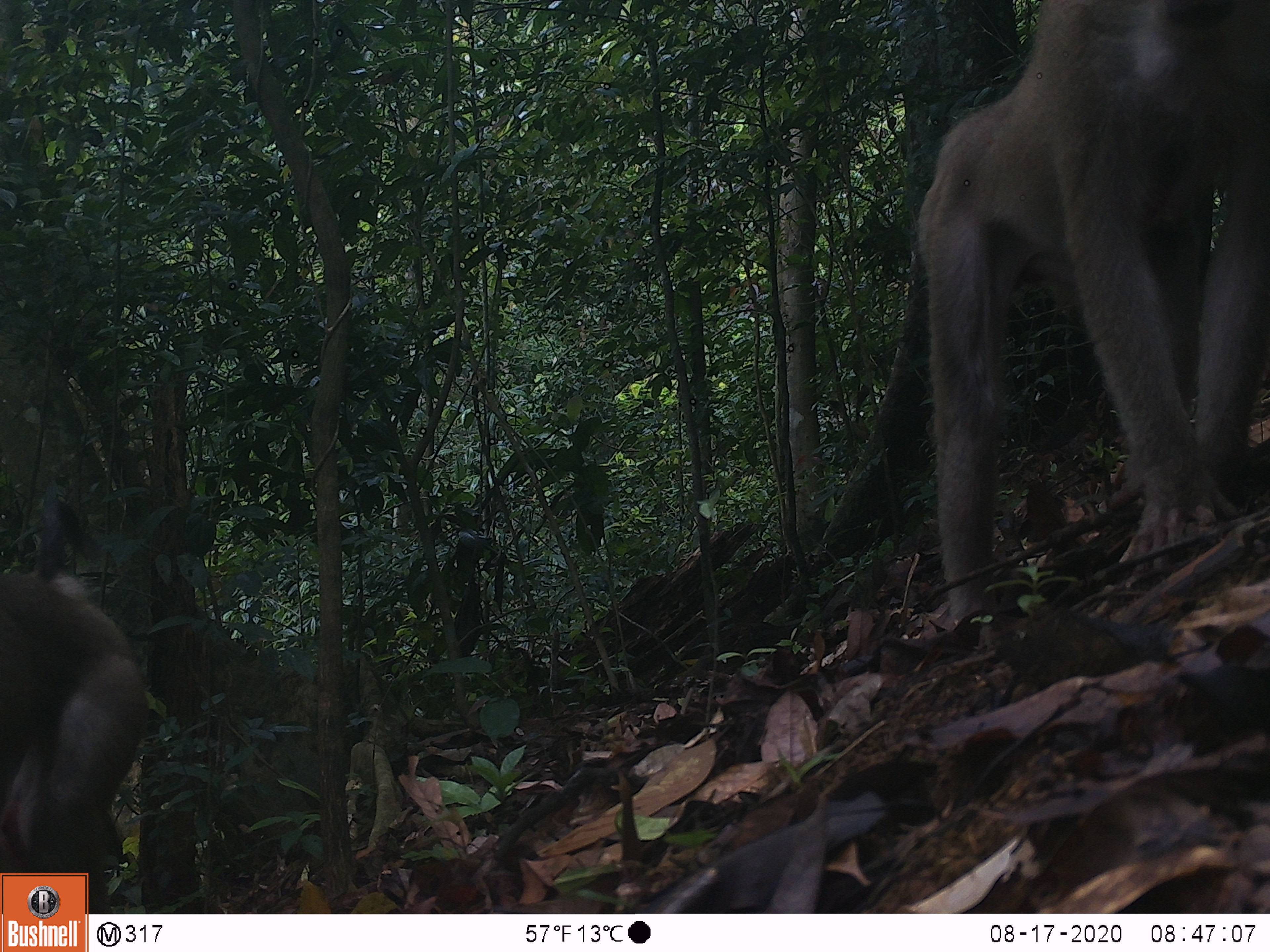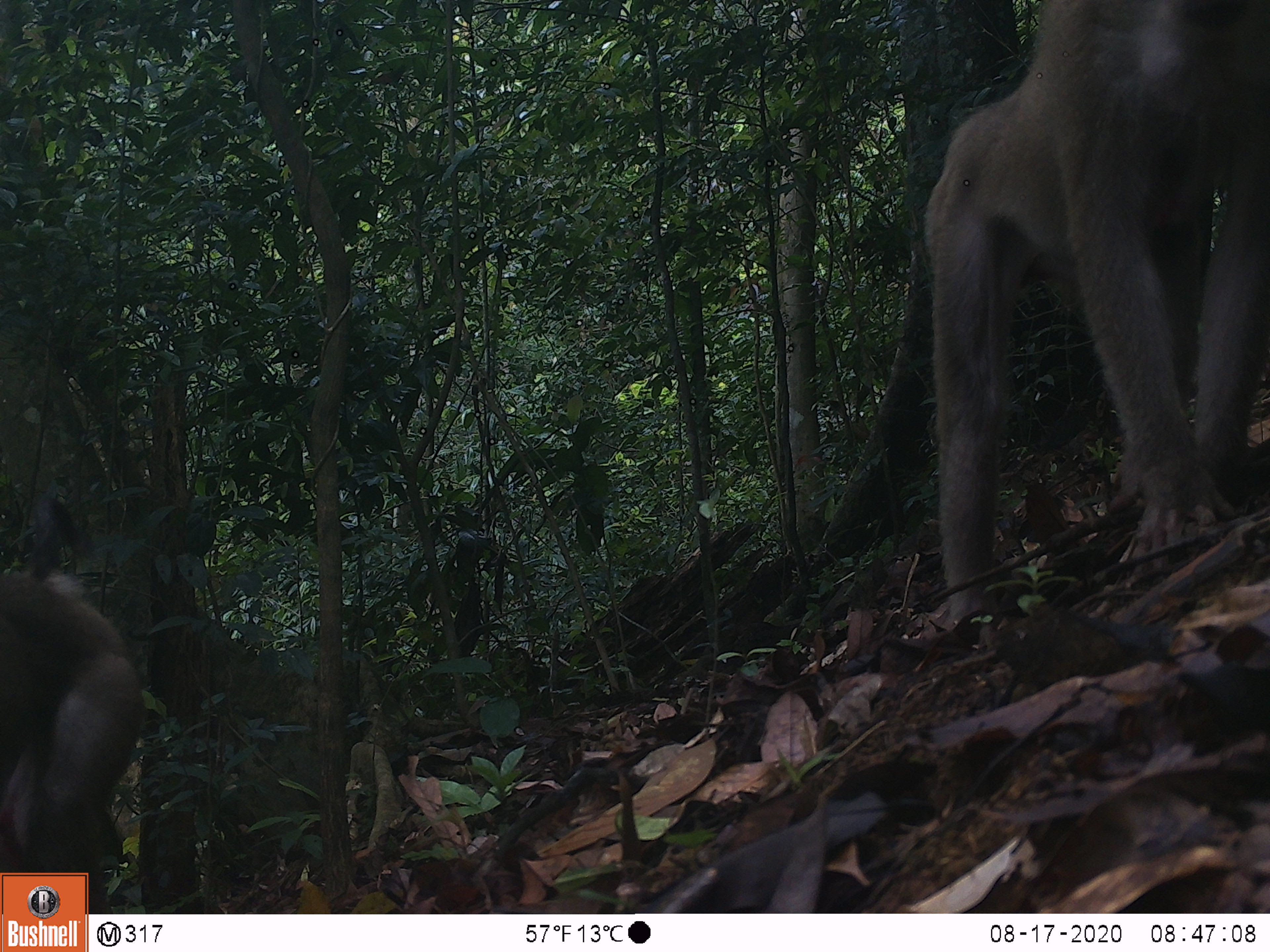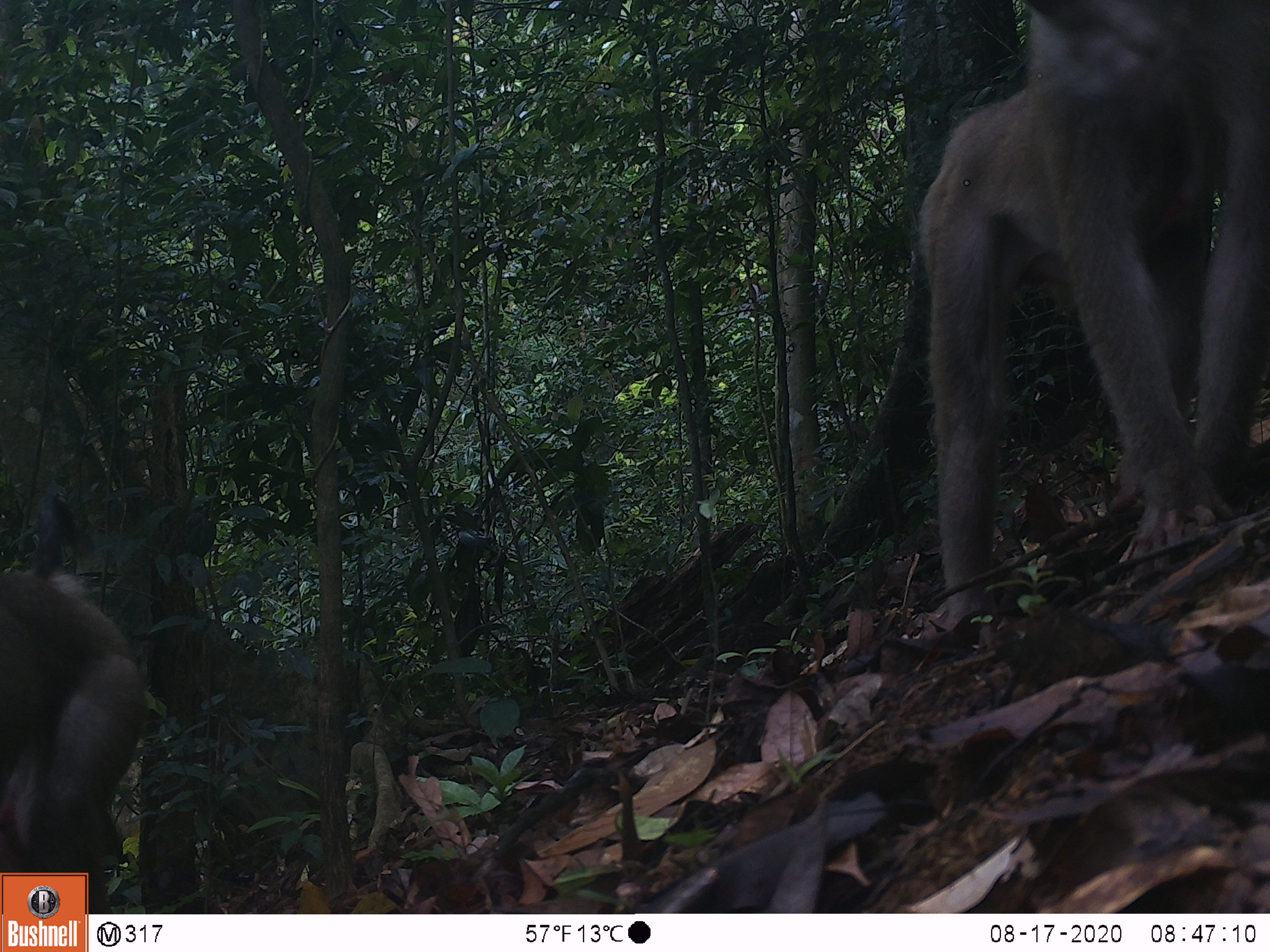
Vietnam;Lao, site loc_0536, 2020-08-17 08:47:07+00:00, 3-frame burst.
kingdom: Animalia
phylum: Chordata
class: Mammalia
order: Primates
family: Cercopithecidae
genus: Macaca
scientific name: Macaca nemestrina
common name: pig-tailed macaque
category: pig tailed macaque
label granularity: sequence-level